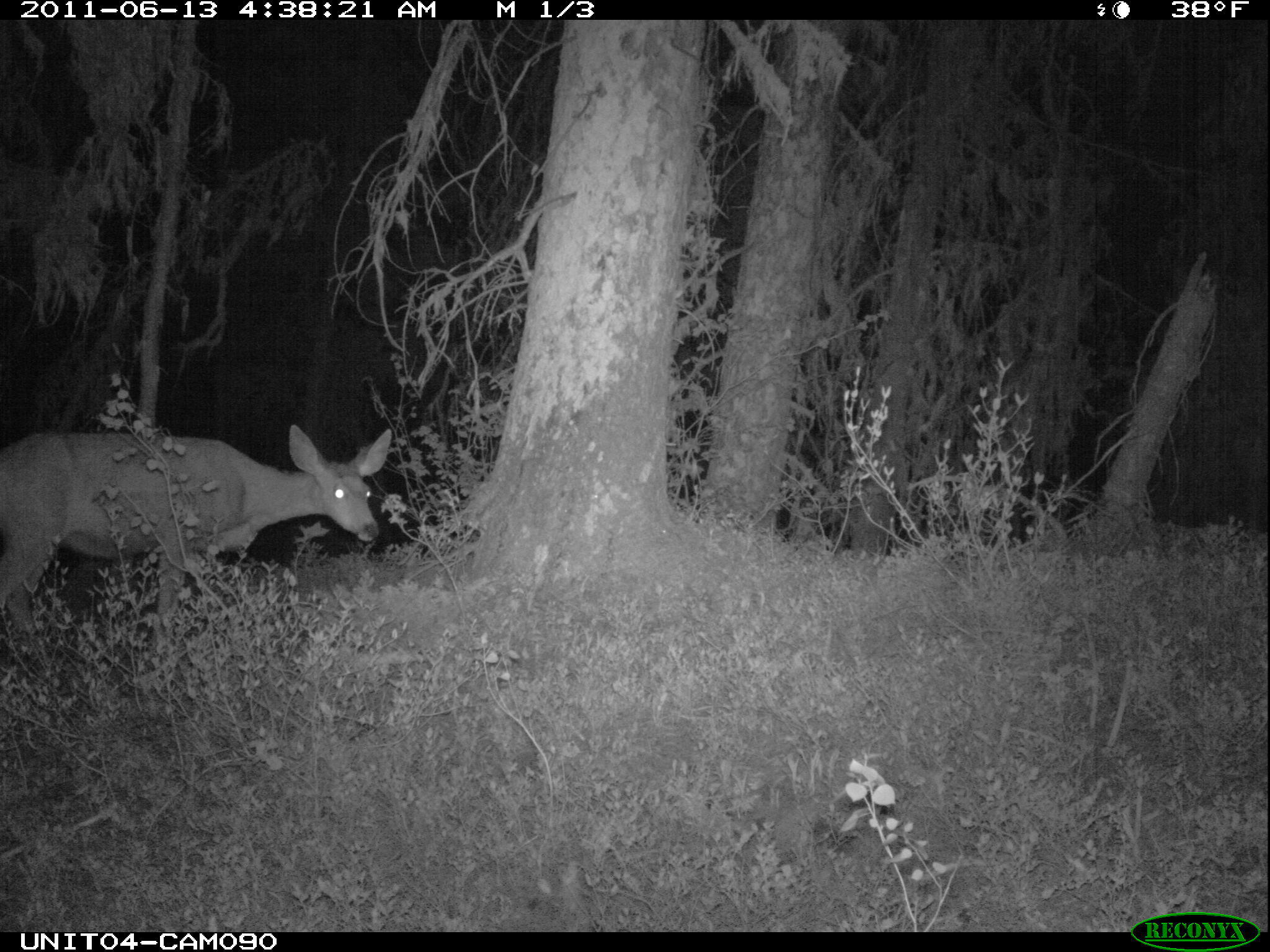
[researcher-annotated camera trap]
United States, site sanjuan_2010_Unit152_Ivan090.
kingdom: Animalia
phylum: Chordata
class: Mammalia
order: Artiodactyla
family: Cervidae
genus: Odocoileus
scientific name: Odocoileus hemionus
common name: mule deer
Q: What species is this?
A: Odocoileus hemionus (mule deer).